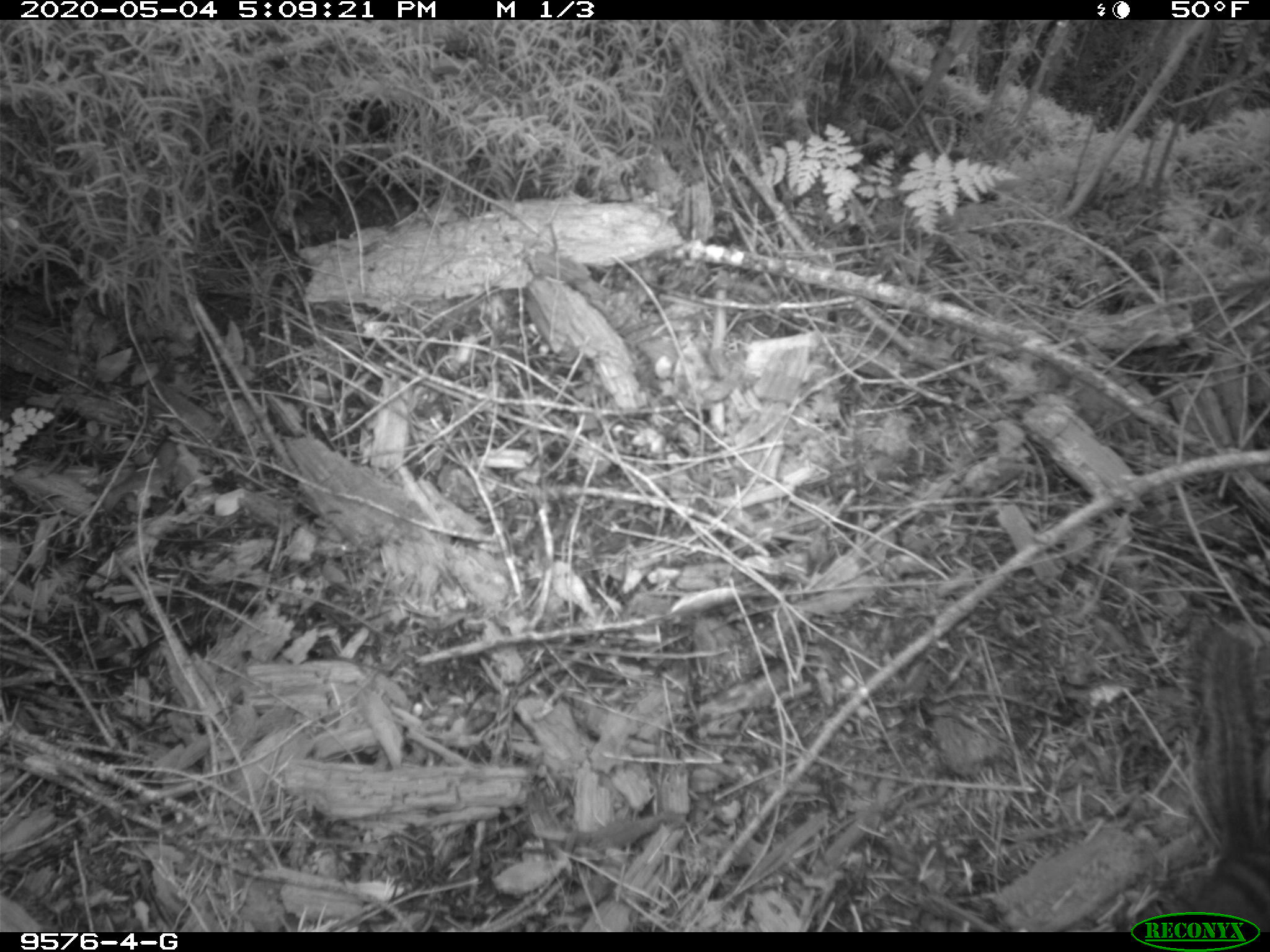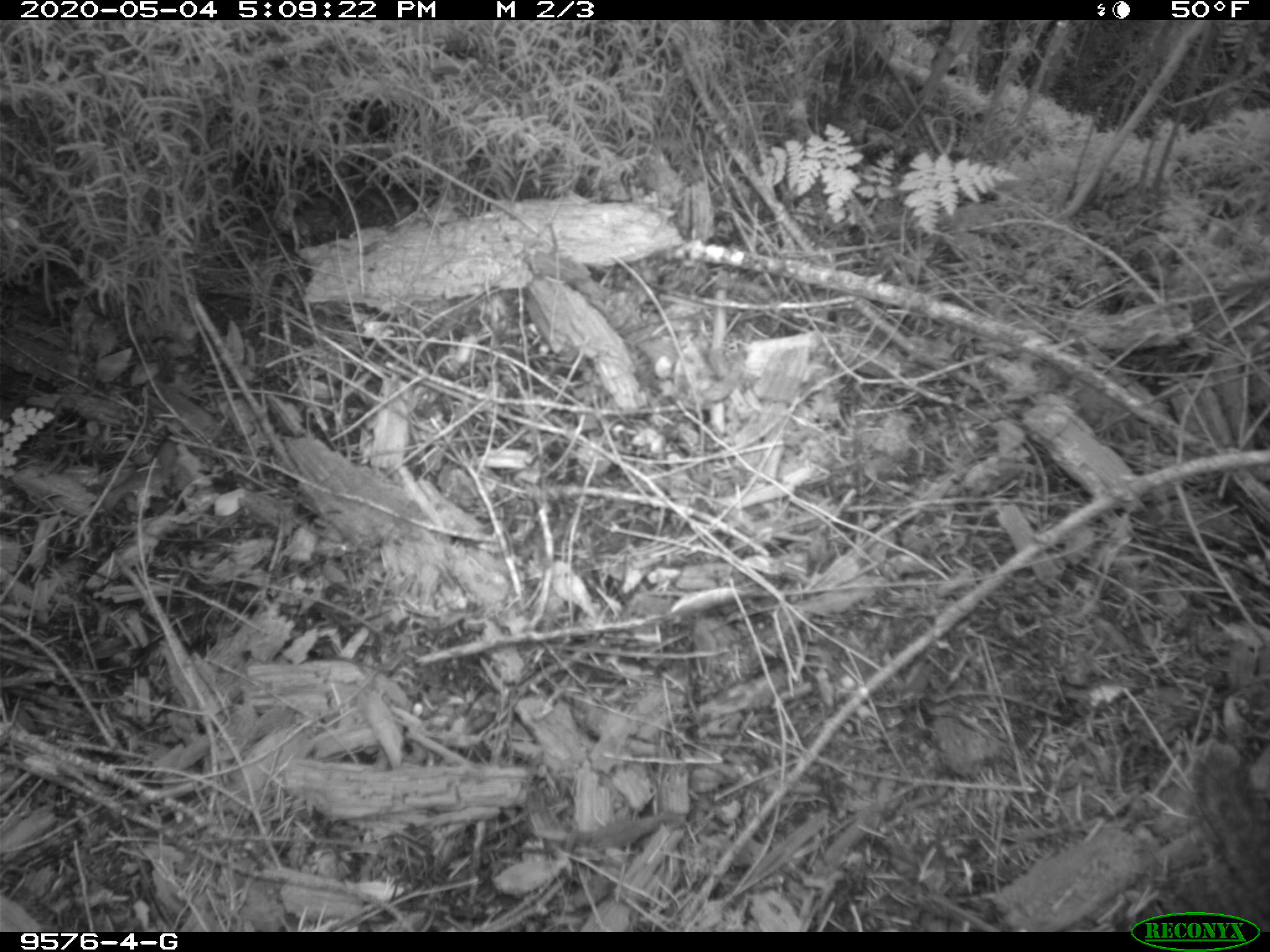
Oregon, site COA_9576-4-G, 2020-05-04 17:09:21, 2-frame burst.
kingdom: Animalia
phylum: Chordata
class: Mammalia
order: Rodentia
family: Sciuridae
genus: Neotamias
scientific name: Neotamias townsendii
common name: townsend's chipmunk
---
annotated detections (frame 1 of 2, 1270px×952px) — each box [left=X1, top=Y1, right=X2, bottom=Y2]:
townsend's chipmunk: [left=1160, top=609, right=1266, bottom=904]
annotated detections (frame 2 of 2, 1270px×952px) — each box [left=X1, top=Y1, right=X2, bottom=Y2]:
townsend's chipmunk: [left=1173, top=732, right=1259, bottom=904]